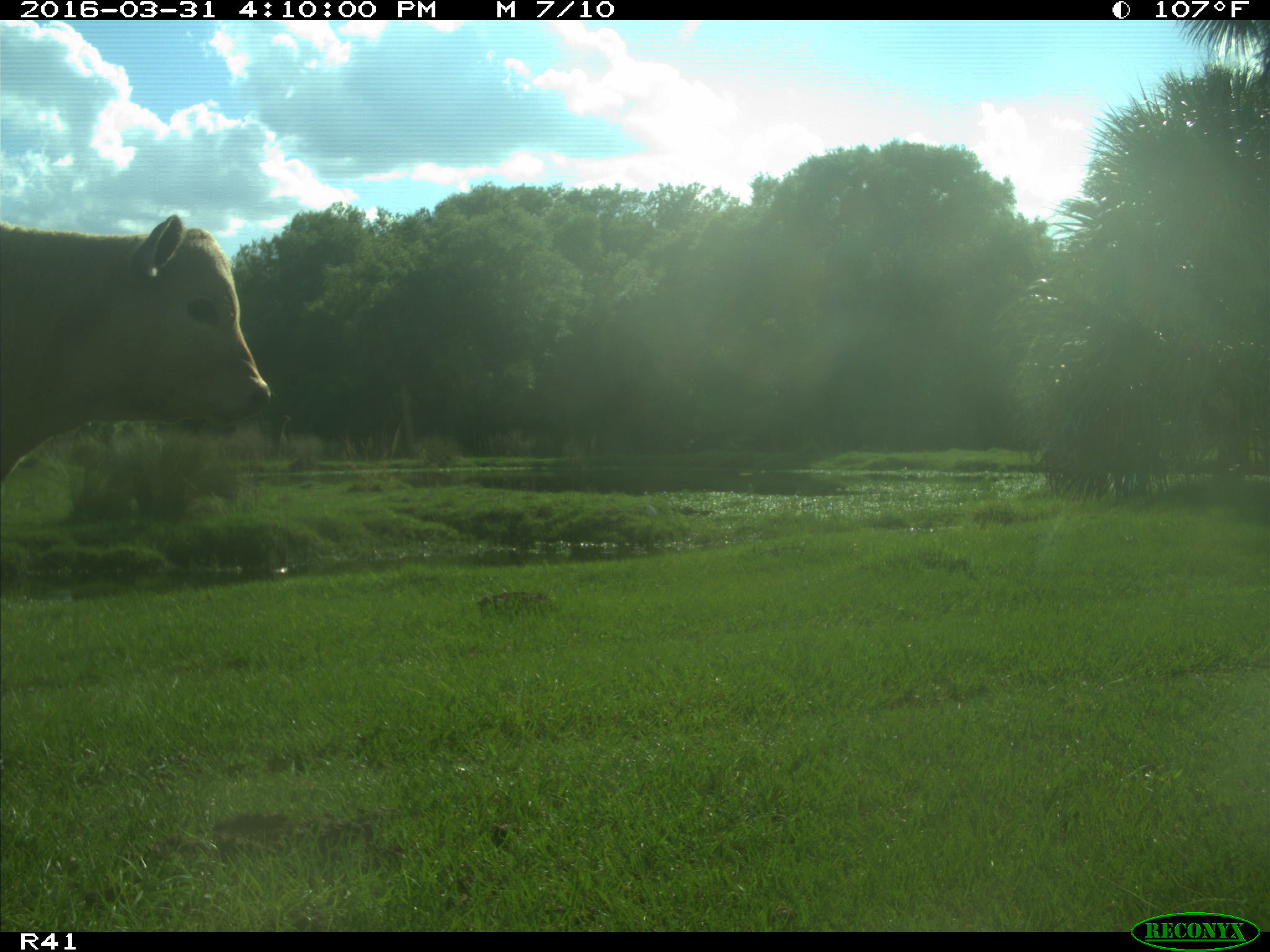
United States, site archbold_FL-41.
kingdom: Animalia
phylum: Chordata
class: Mammalia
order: Artiodactyla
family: Bovidae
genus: Bos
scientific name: Bos taurus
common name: domestic cow